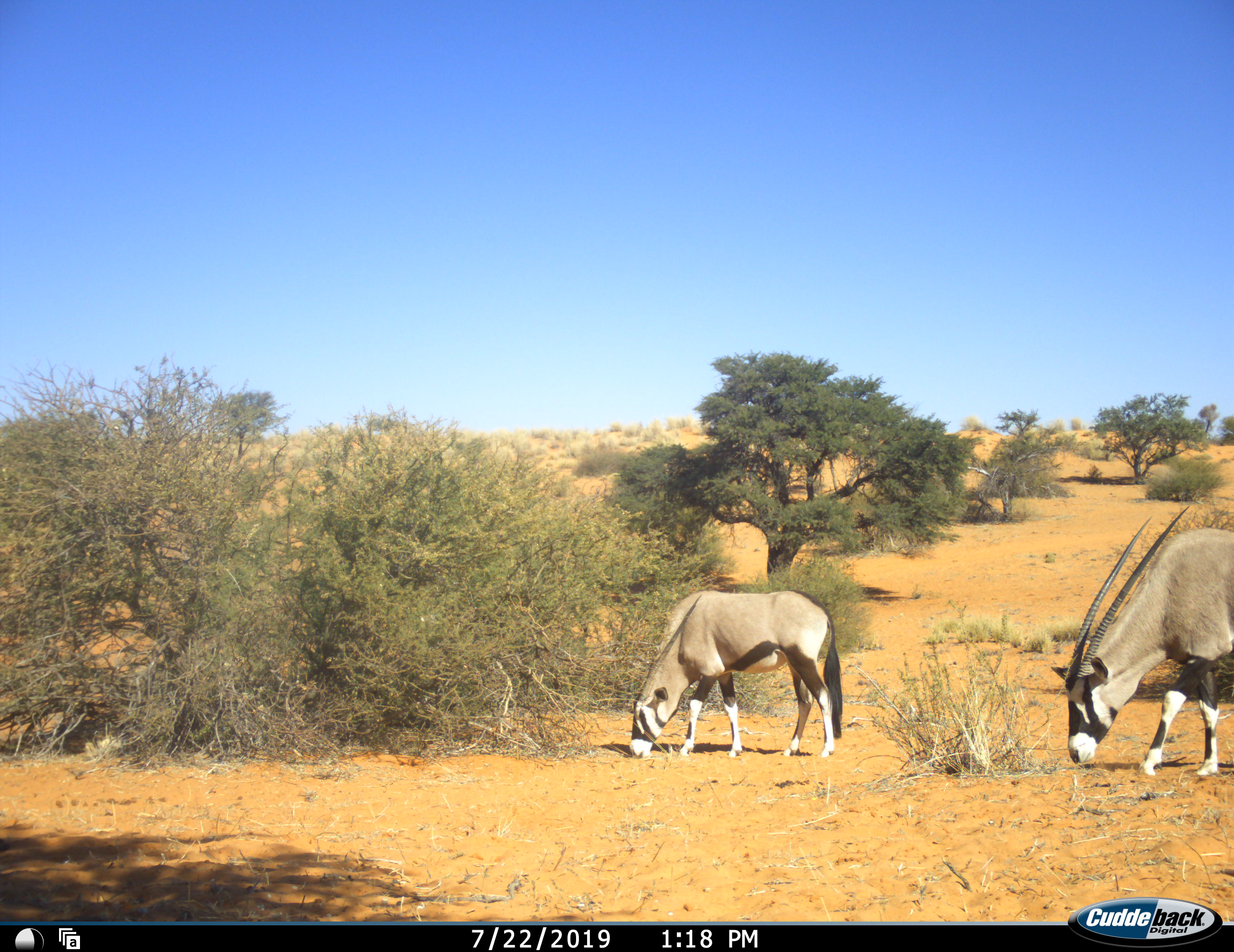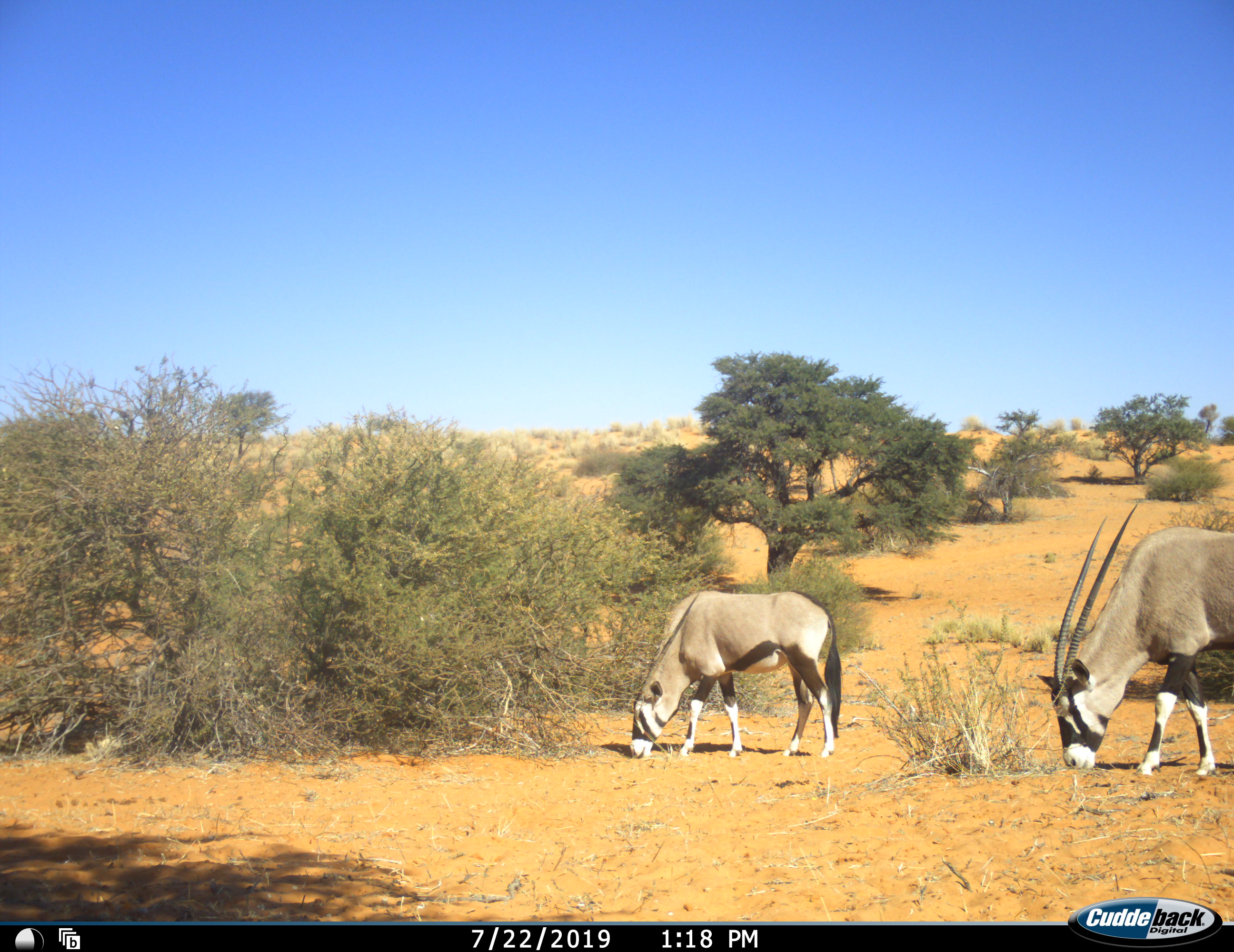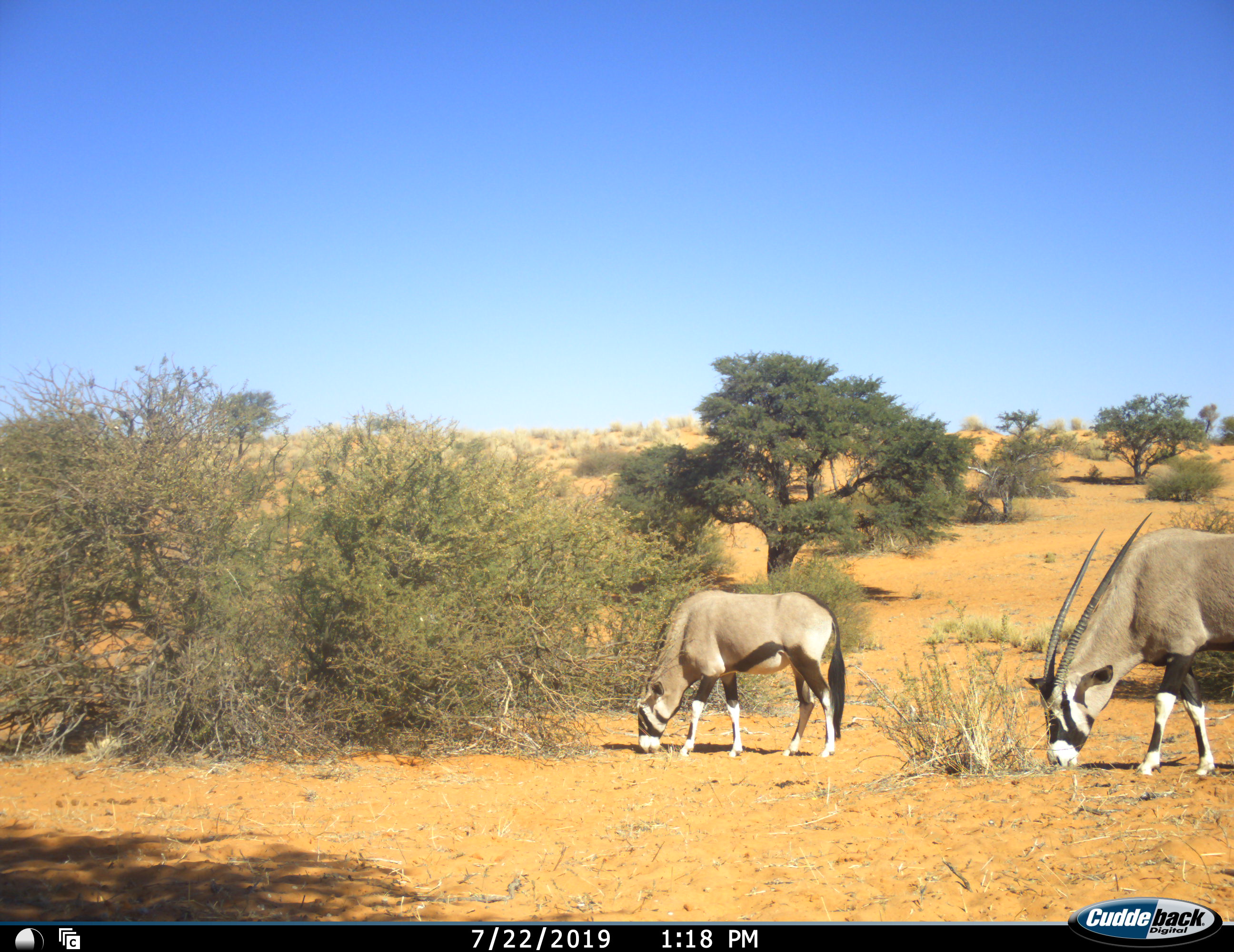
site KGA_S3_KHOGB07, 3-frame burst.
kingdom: Animalia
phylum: Chordata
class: Mammalia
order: Artiodactyla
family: Bovidae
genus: Oryx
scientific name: Oryx gazella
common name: gemsbok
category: oryx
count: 2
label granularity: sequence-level